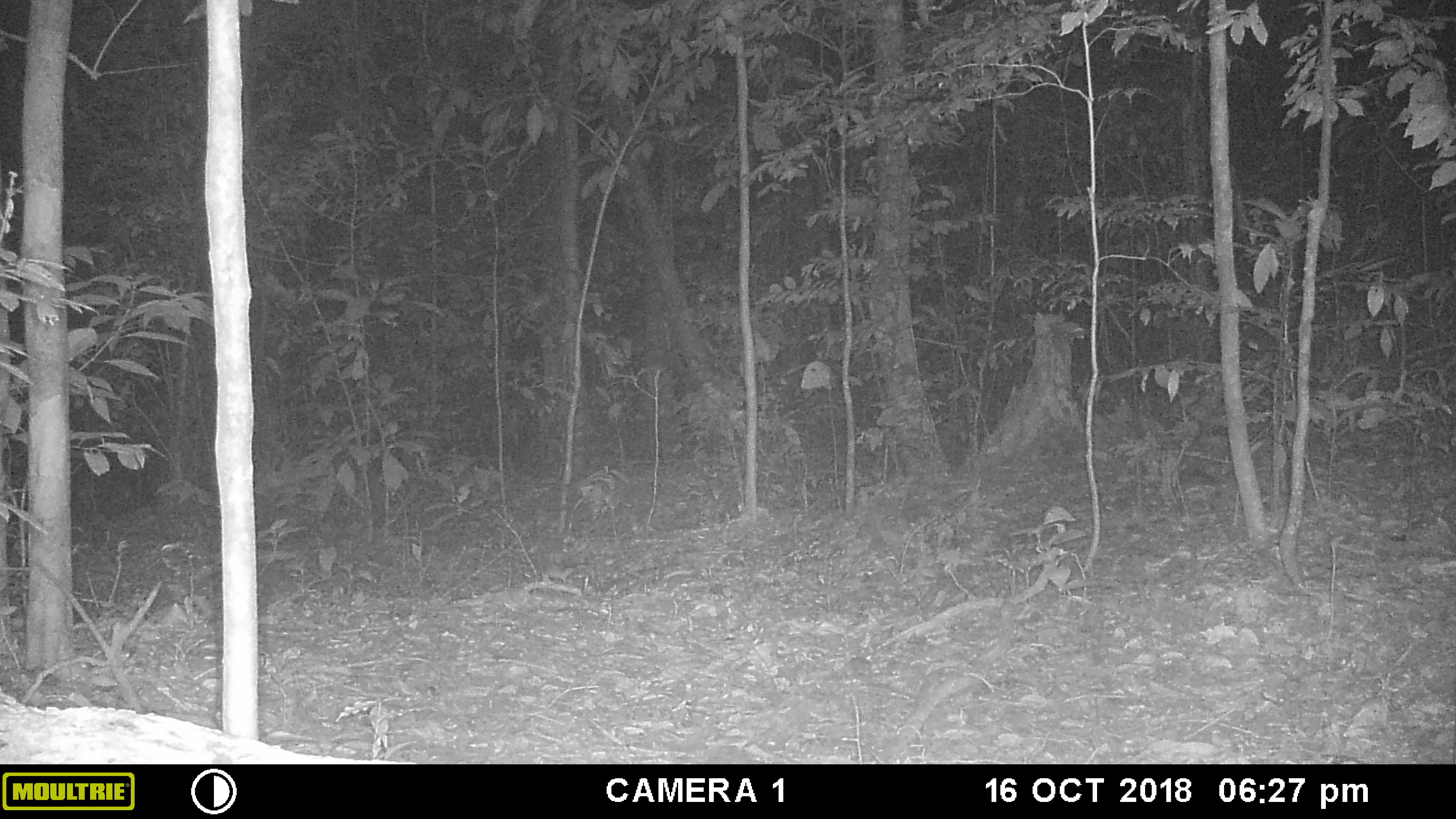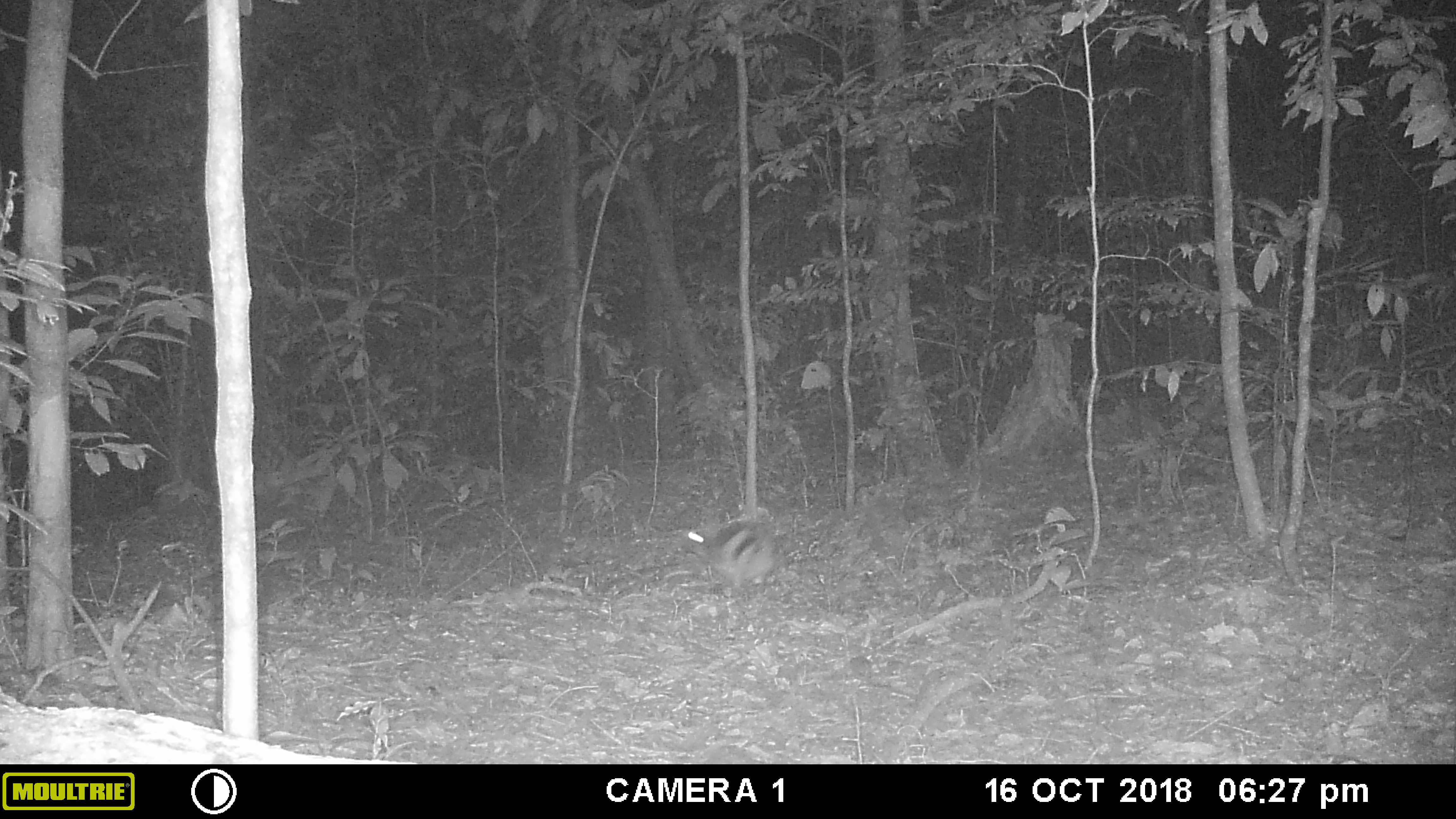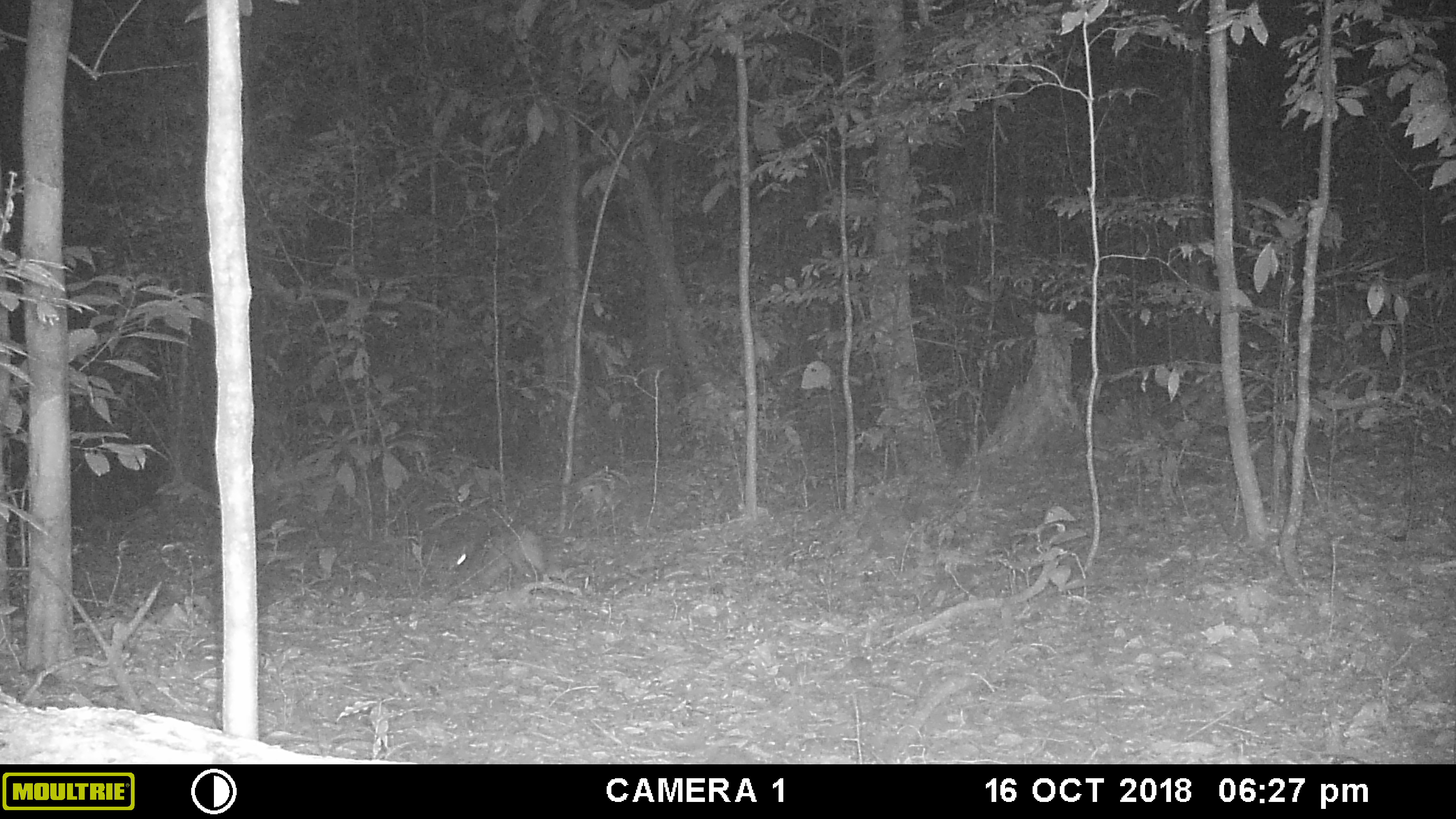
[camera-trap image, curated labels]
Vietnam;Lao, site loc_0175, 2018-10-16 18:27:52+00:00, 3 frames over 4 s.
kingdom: Animalia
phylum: Chordata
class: Mammalia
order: Lagomorpha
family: Leporidae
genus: Nesolagus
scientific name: Nesolagus timminsi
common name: annamite striped rabbit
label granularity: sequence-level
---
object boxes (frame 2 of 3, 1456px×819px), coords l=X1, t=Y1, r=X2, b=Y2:
annamite striped rabbit: l=682, t=515, r=783, b=594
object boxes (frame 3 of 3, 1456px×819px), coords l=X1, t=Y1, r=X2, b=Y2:
annamite striped rabbit: l=443, t=522, r=554, b=582